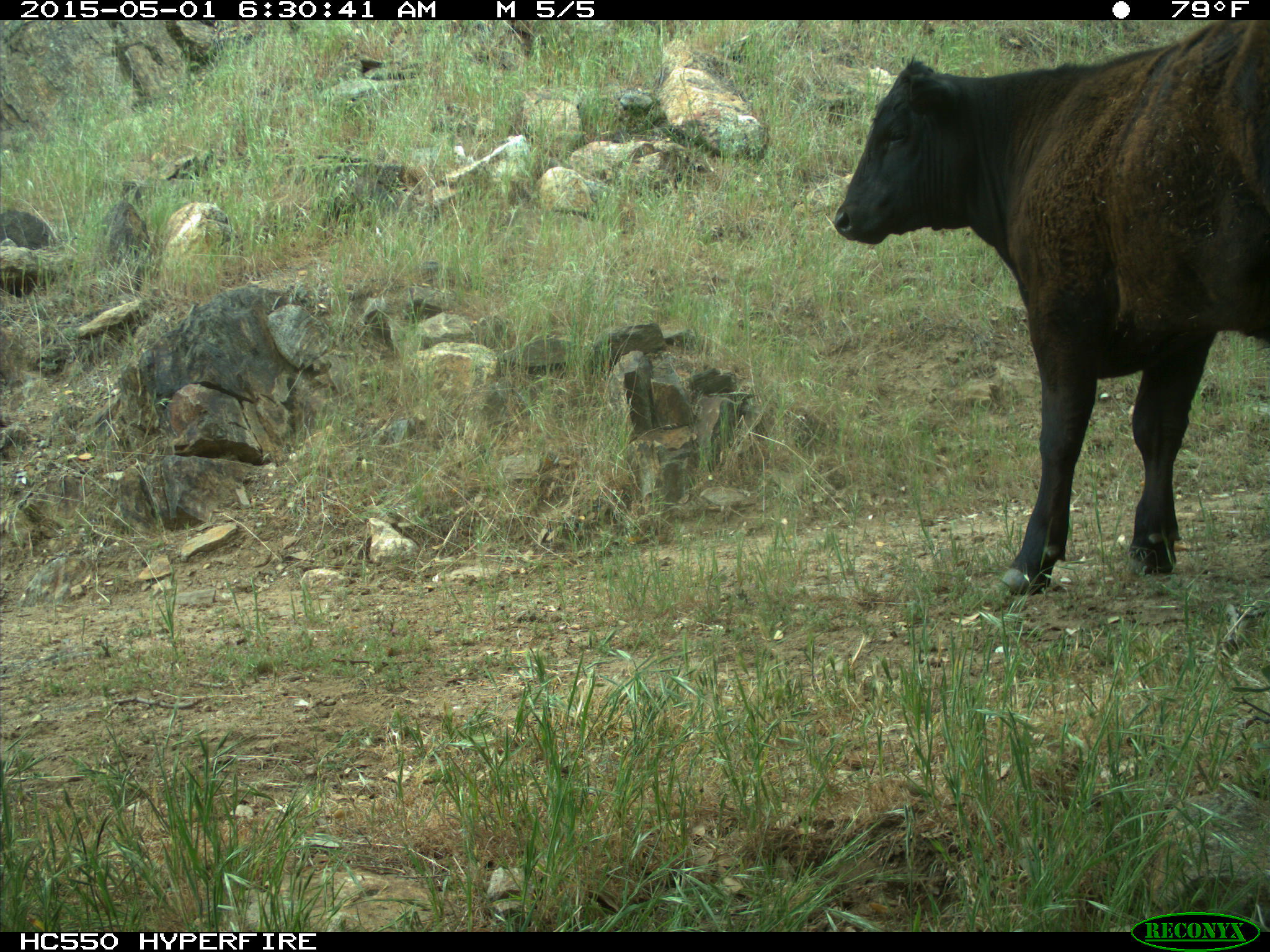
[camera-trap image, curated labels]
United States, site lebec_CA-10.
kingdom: Animalia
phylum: Chordata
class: Mammalia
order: Artiodactyla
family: Bovidae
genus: Bos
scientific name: Bos taurus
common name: domestic cow